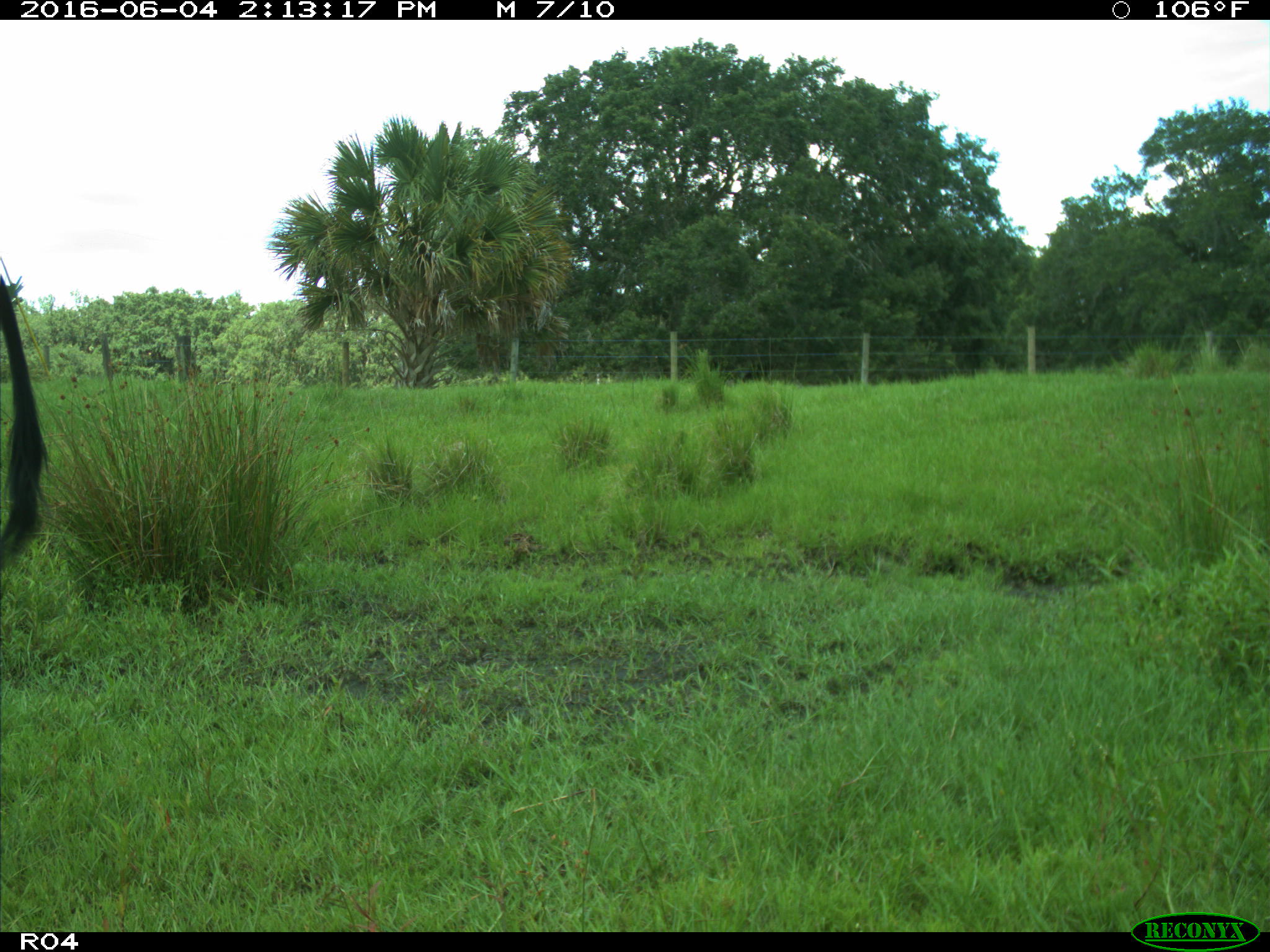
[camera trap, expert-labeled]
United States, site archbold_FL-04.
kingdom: Animalia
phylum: Chordata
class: Mammalia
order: Artiodactyla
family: Bovidae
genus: Bos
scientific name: Bos taurus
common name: domestic cow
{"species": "Bos taurus (domestic cow)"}